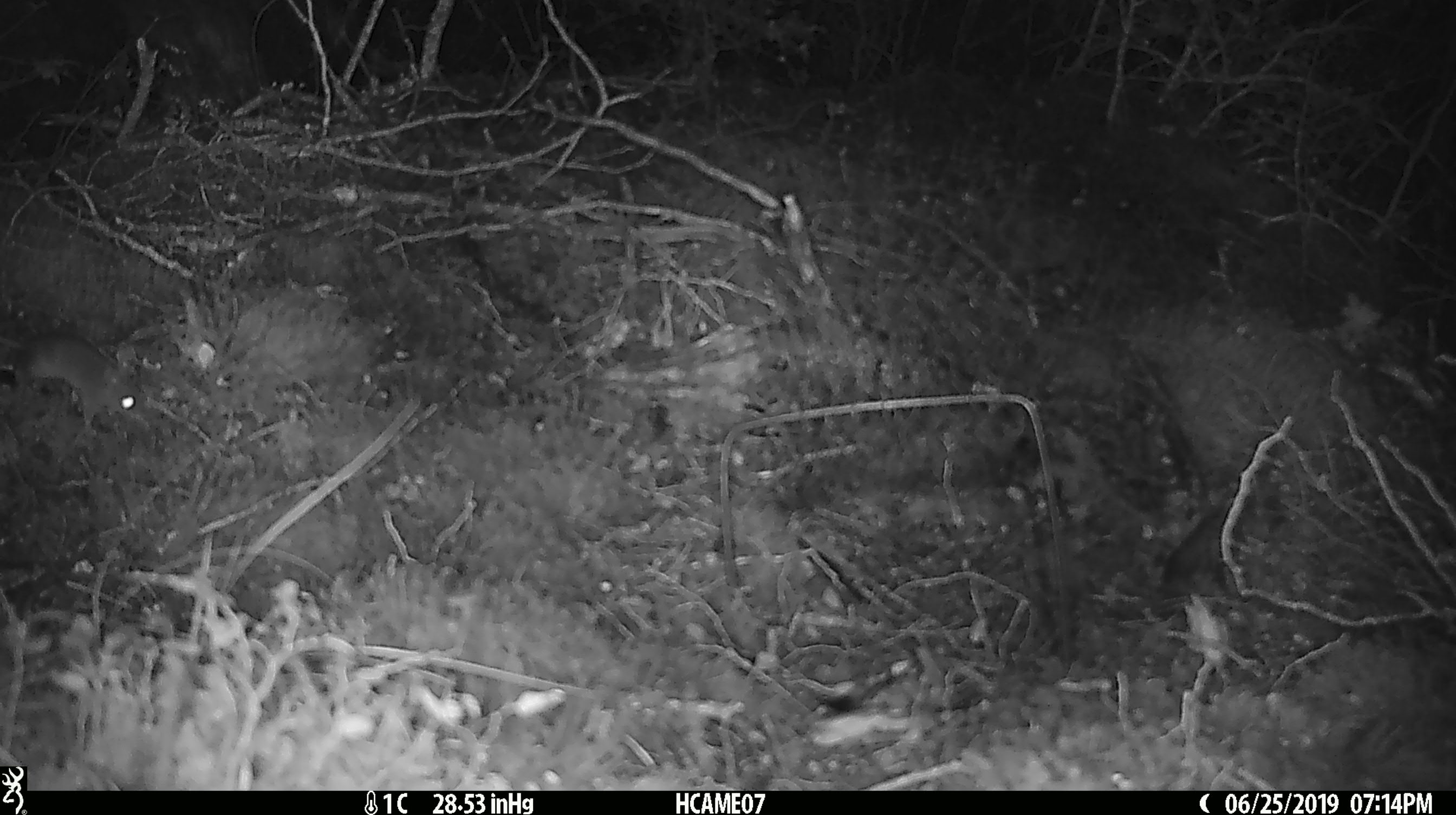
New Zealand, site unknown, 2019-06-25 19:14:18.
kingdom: Animalia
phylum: Chordata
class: Mammalia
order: Rodentia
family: Muridae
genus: Mus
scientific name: Mus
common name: mouse